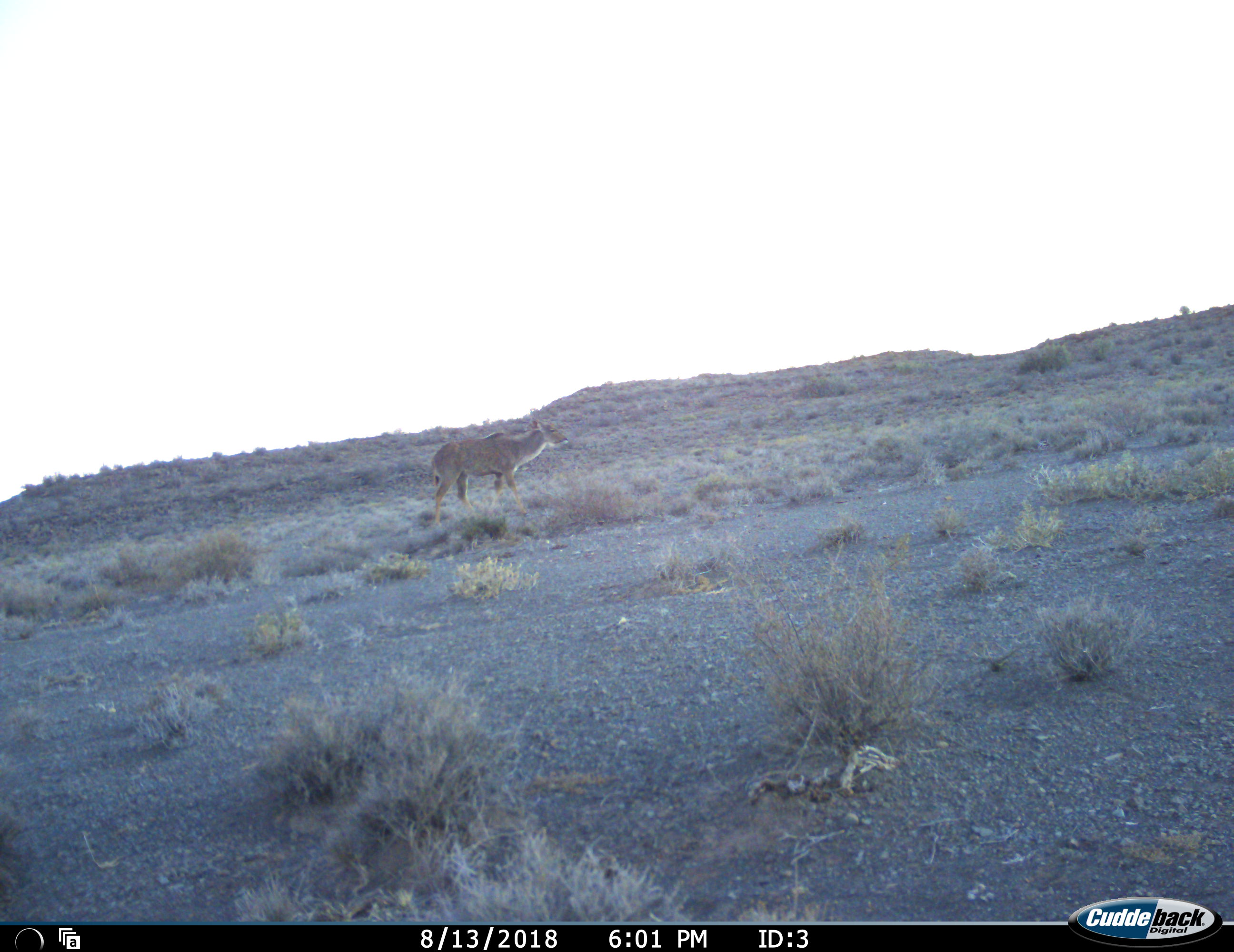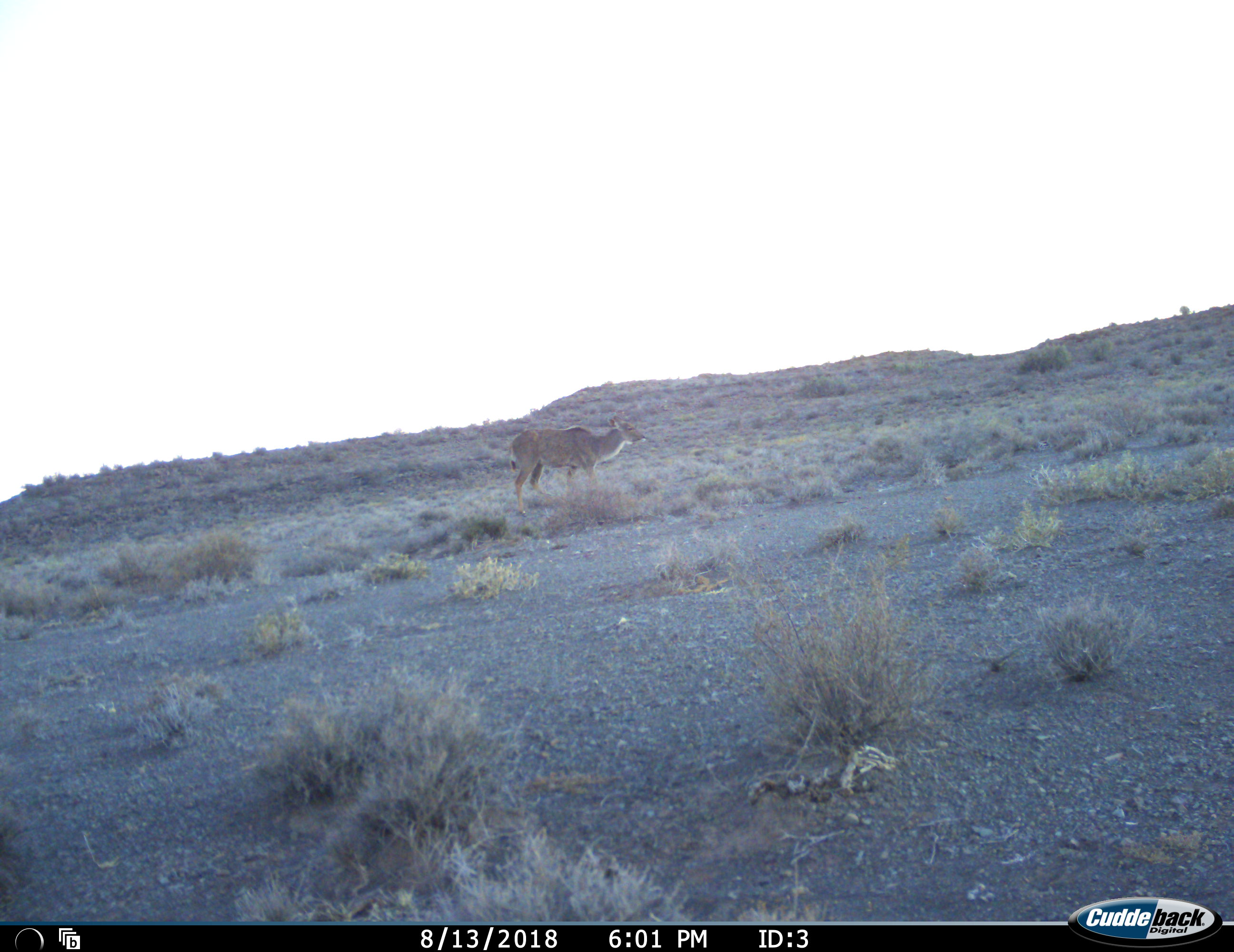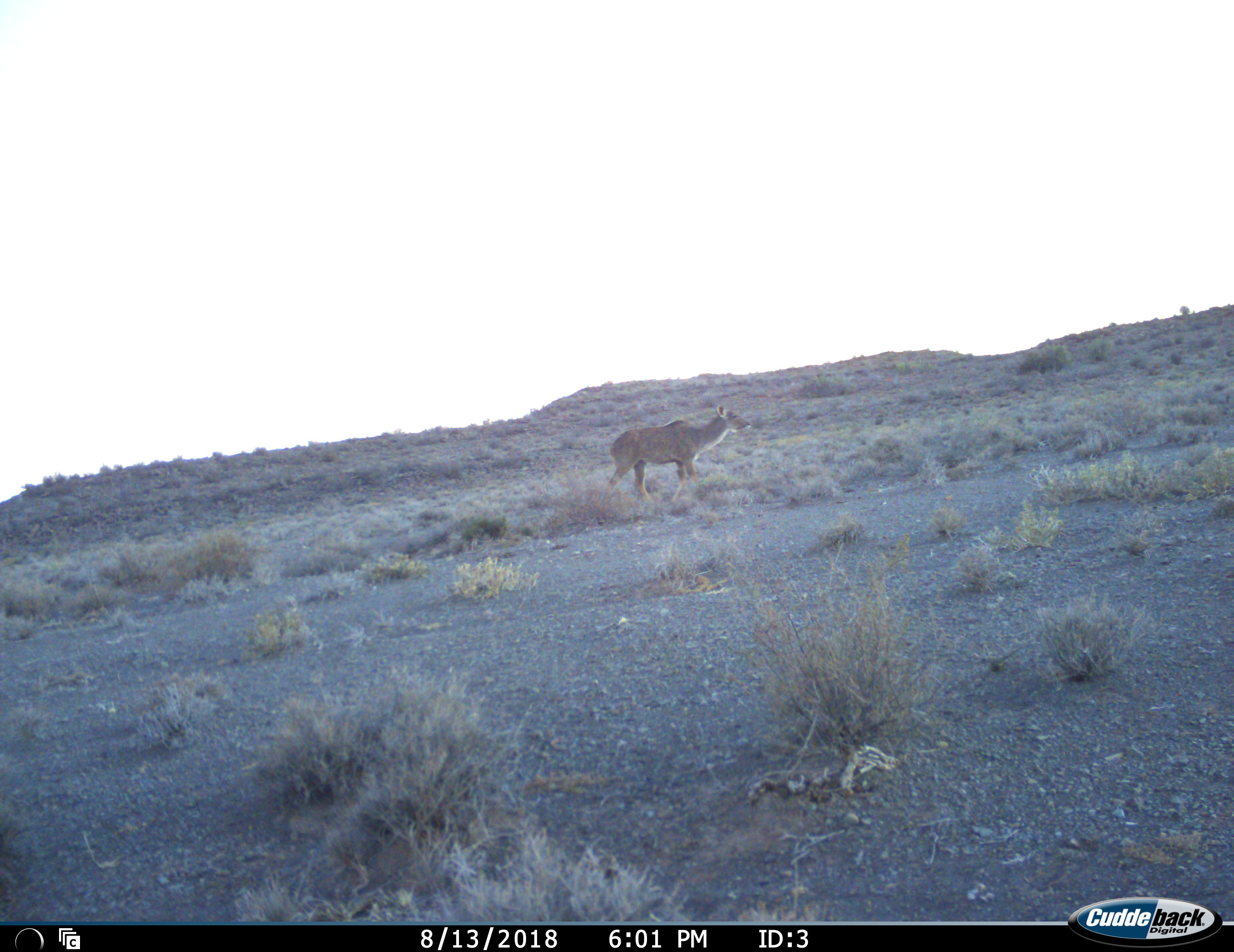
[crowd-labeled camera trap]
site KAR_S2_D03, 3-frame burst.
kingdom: Animalia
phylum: Chordata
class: Mammalia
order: Artiodactyla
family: Bovidae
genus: Tragelaphus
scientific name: Tragelaphus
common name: kudu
Kudu (Tragelaphus), count 1. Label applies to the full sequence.